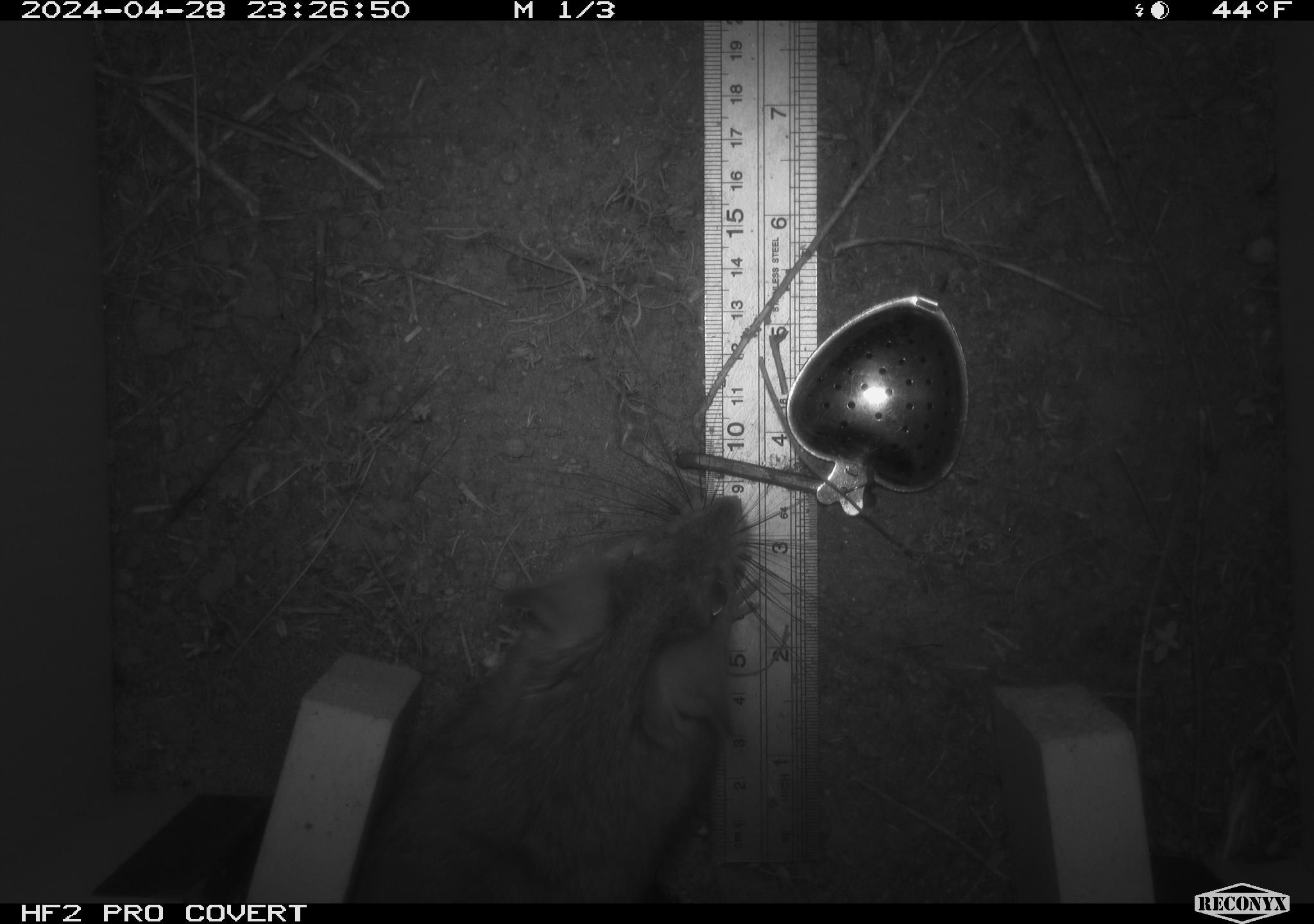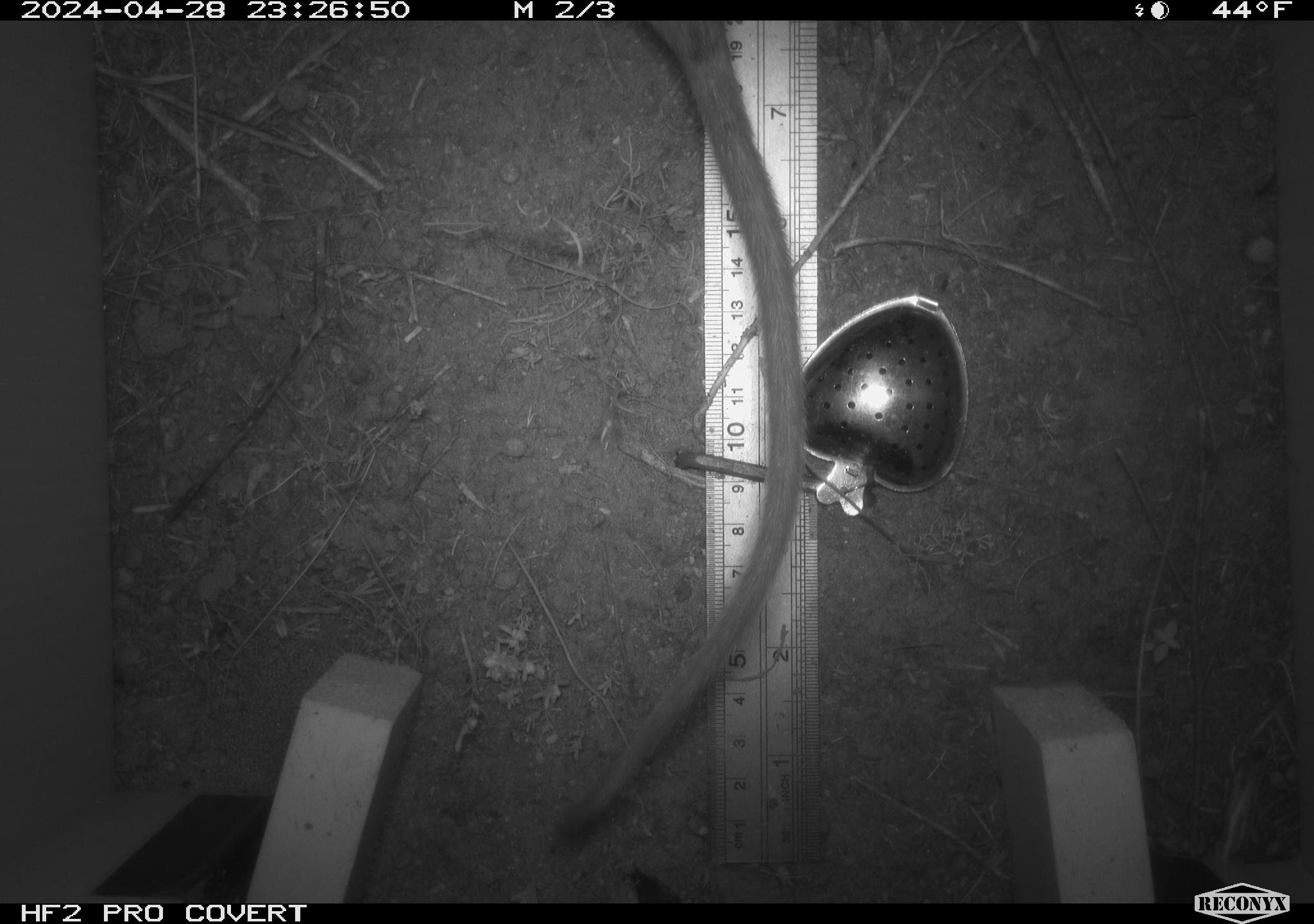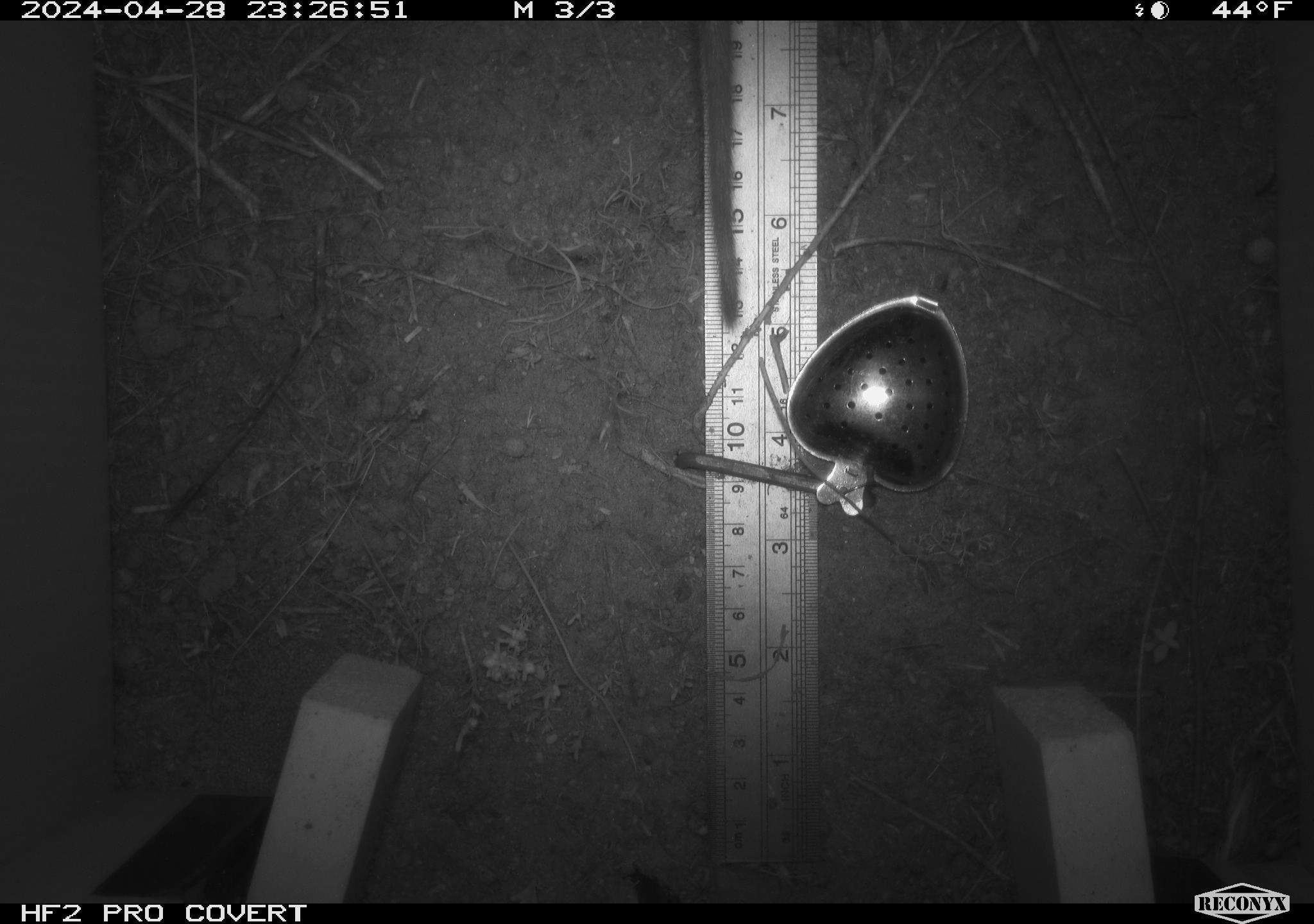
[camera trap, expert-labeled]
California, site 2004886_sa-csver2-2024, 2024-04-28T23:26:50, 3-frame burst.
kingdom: Animalia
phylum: Chordata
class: Mammalia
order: Rodentia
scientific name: Rodentia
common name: rodent